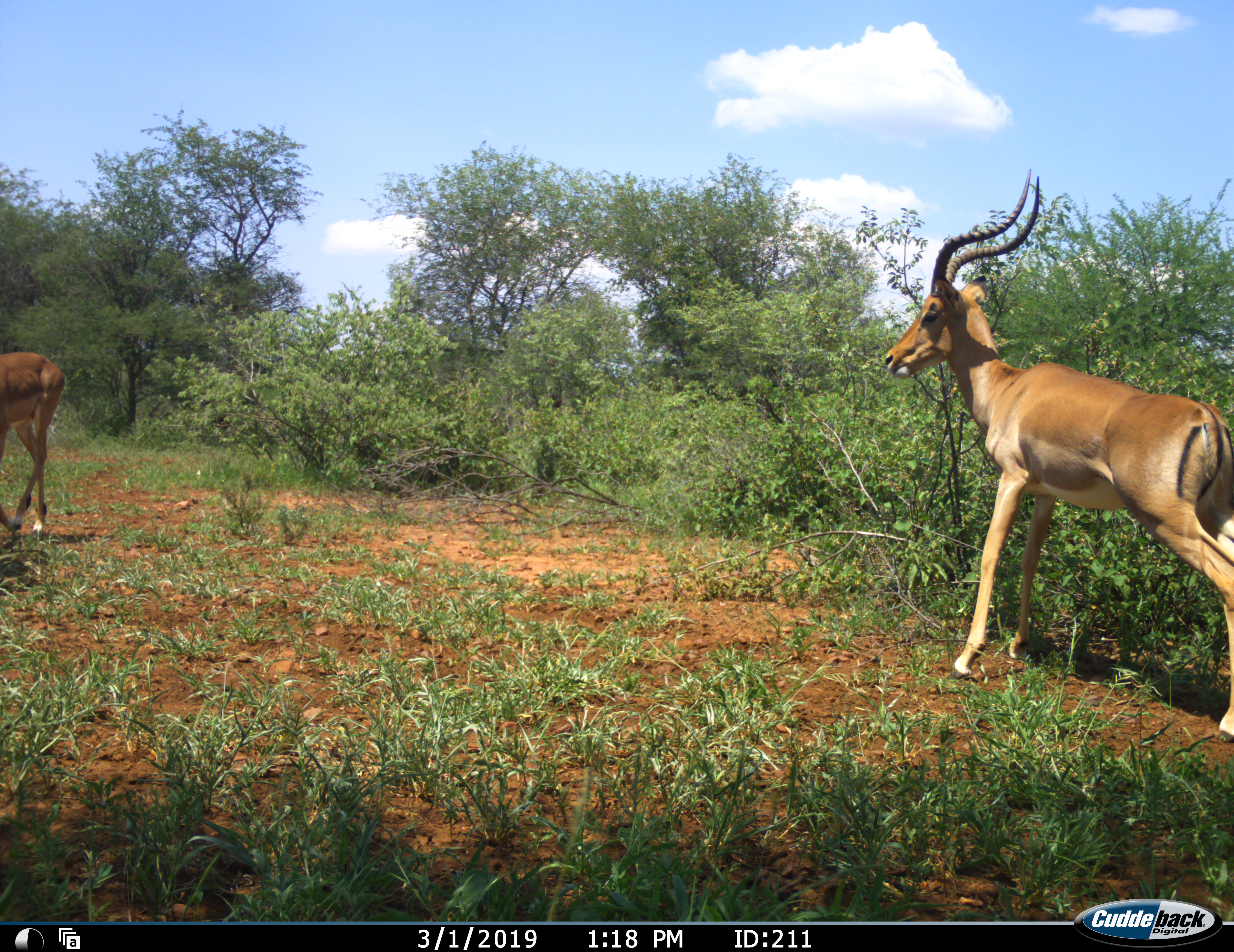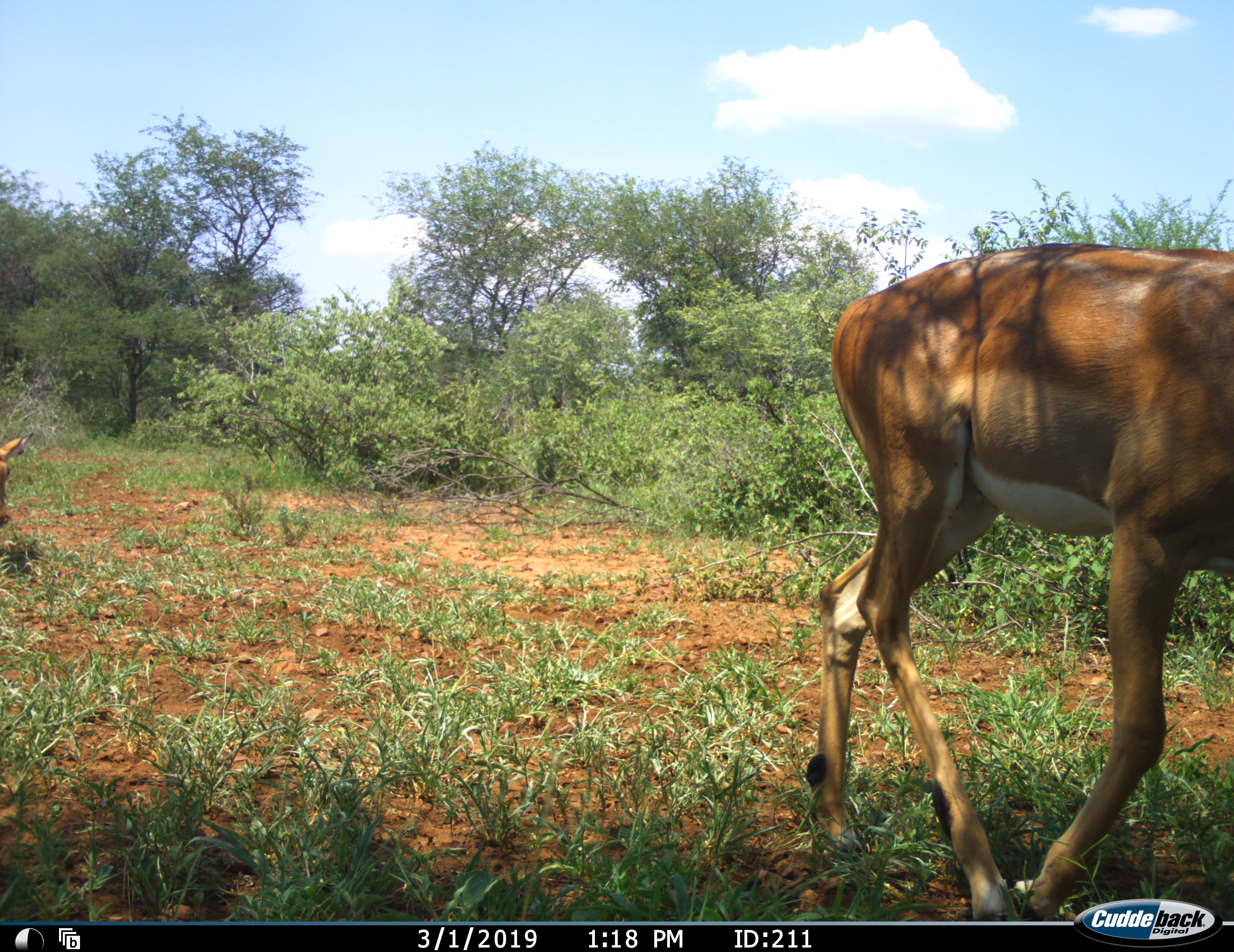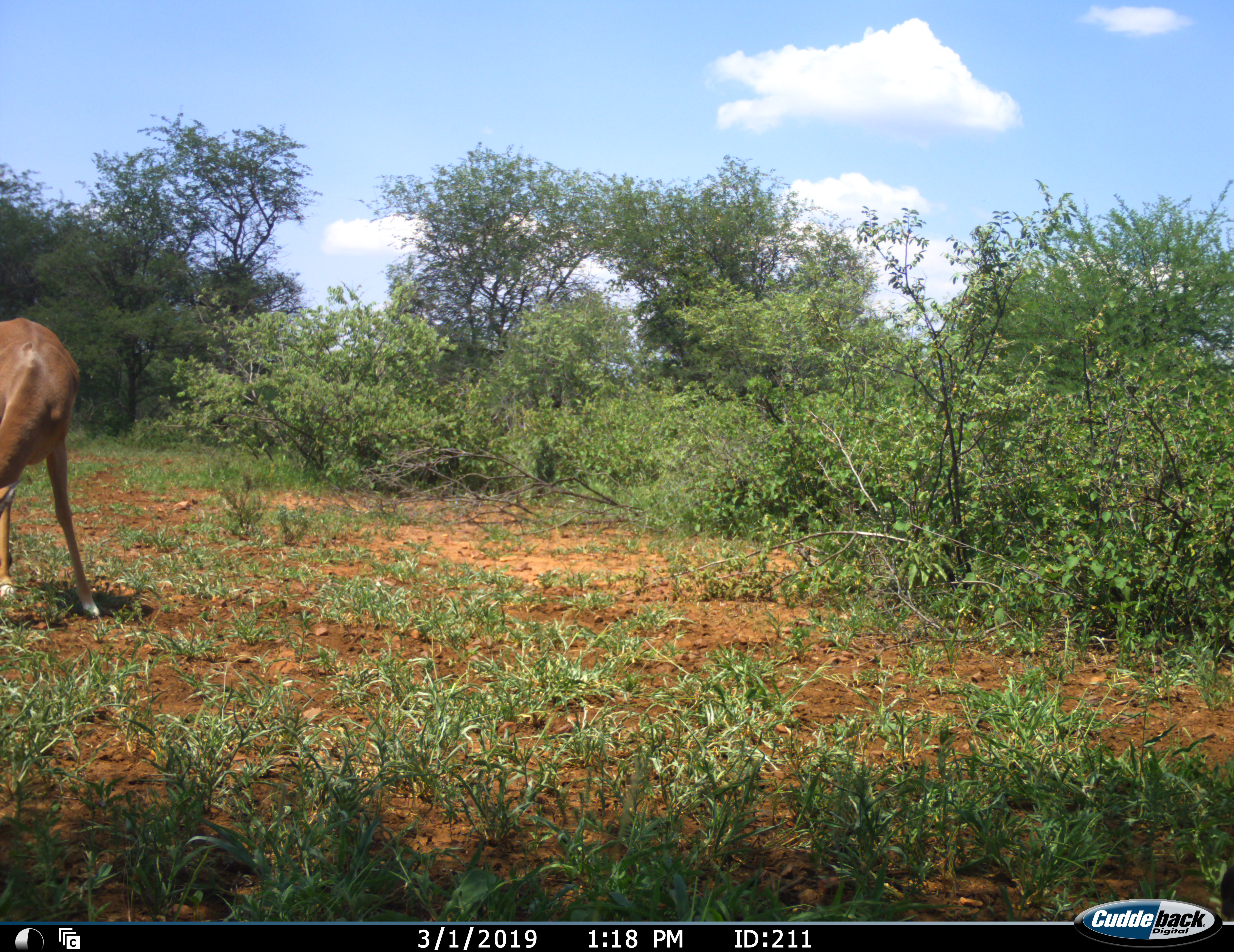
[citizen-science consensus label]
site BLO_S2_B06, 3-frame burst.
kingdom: Animalia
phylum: Chordata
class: Mammalia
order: Artiodactyla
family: Bovidae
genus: Aepyceros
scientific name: Aepyceros melampus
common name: impala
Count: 2.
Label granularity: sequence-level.